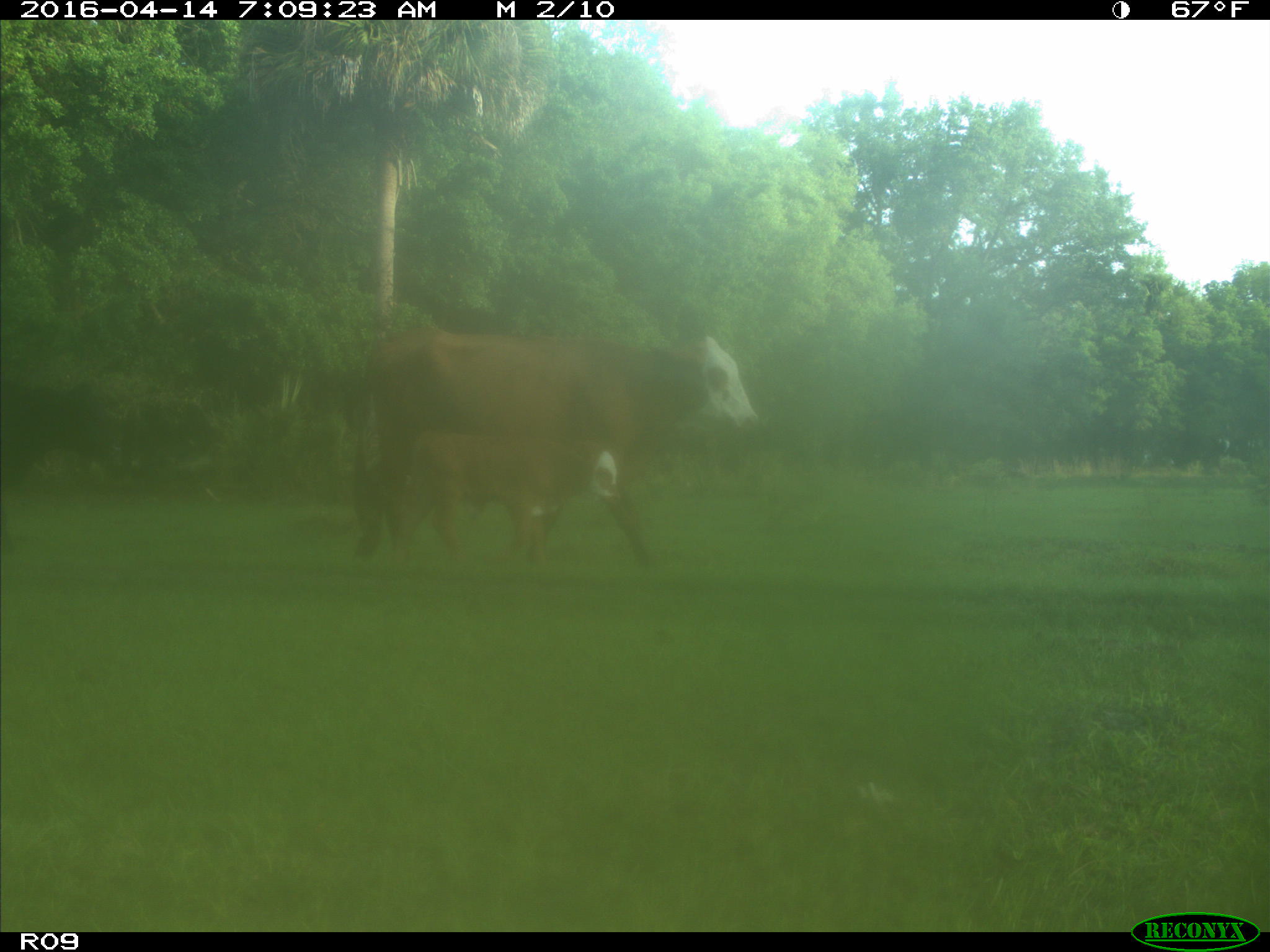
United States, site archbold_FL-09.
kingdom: Animalia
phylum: Chordata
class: Mammalia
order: Artiodactyla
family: Bovidae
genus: Bos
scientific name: Bos taurus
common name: domestic cow